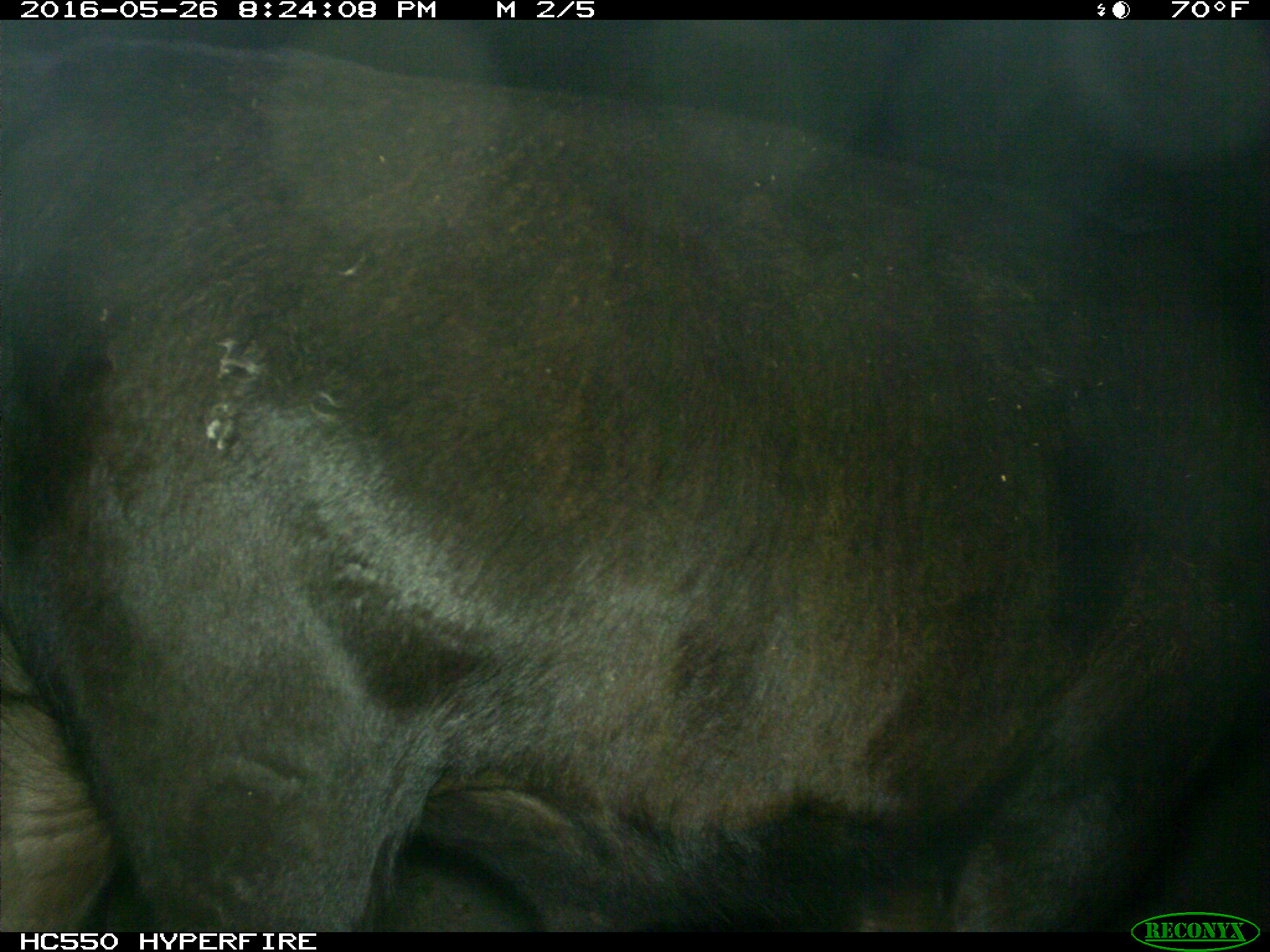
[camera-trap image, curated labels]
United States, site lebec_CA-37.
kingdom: Animalia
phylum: Chordata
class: Mammalia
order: Artiodactyla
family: Bovidae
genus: Bos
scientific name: Bos taurus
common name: domestic cow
Bos taurus (domestic cow).